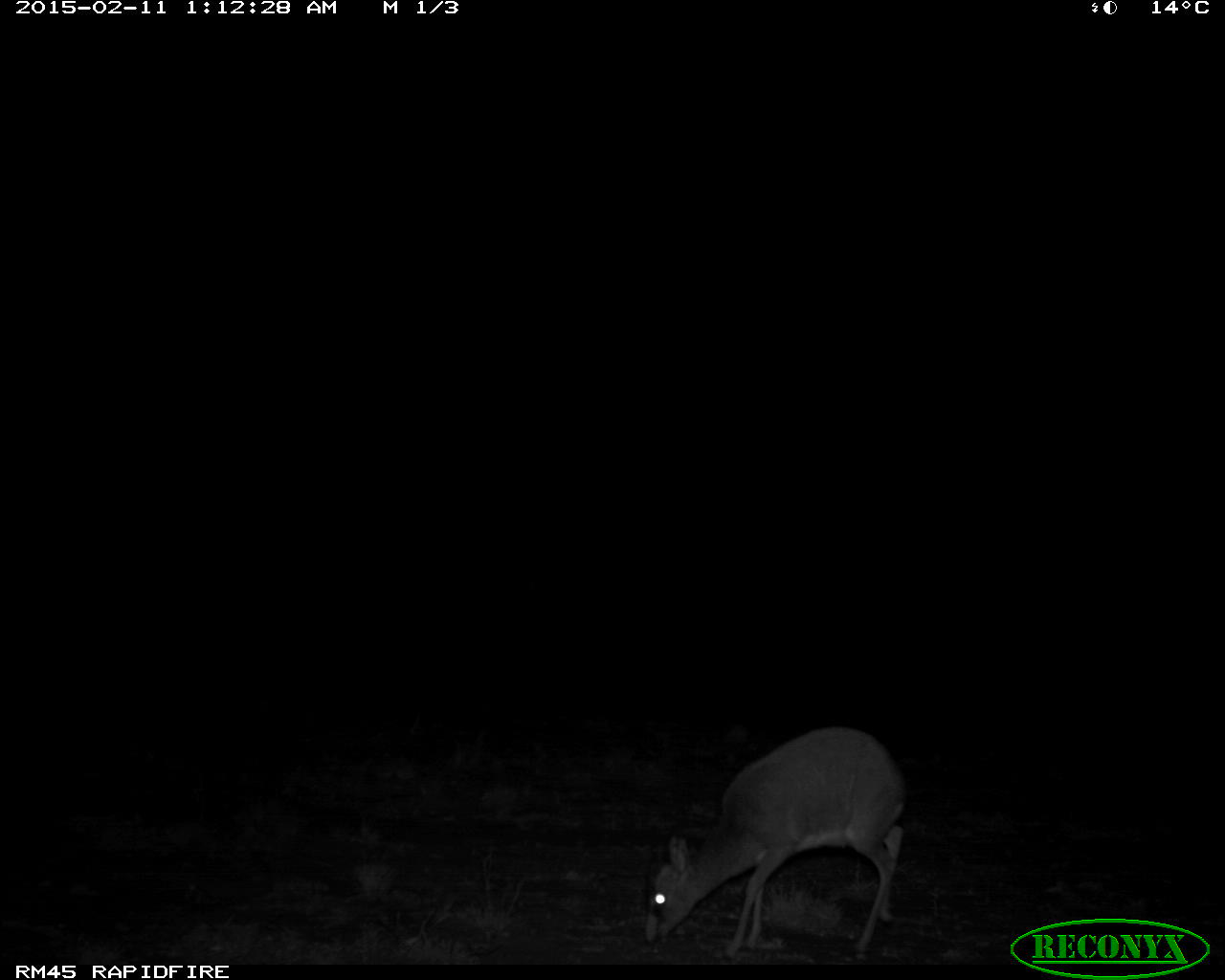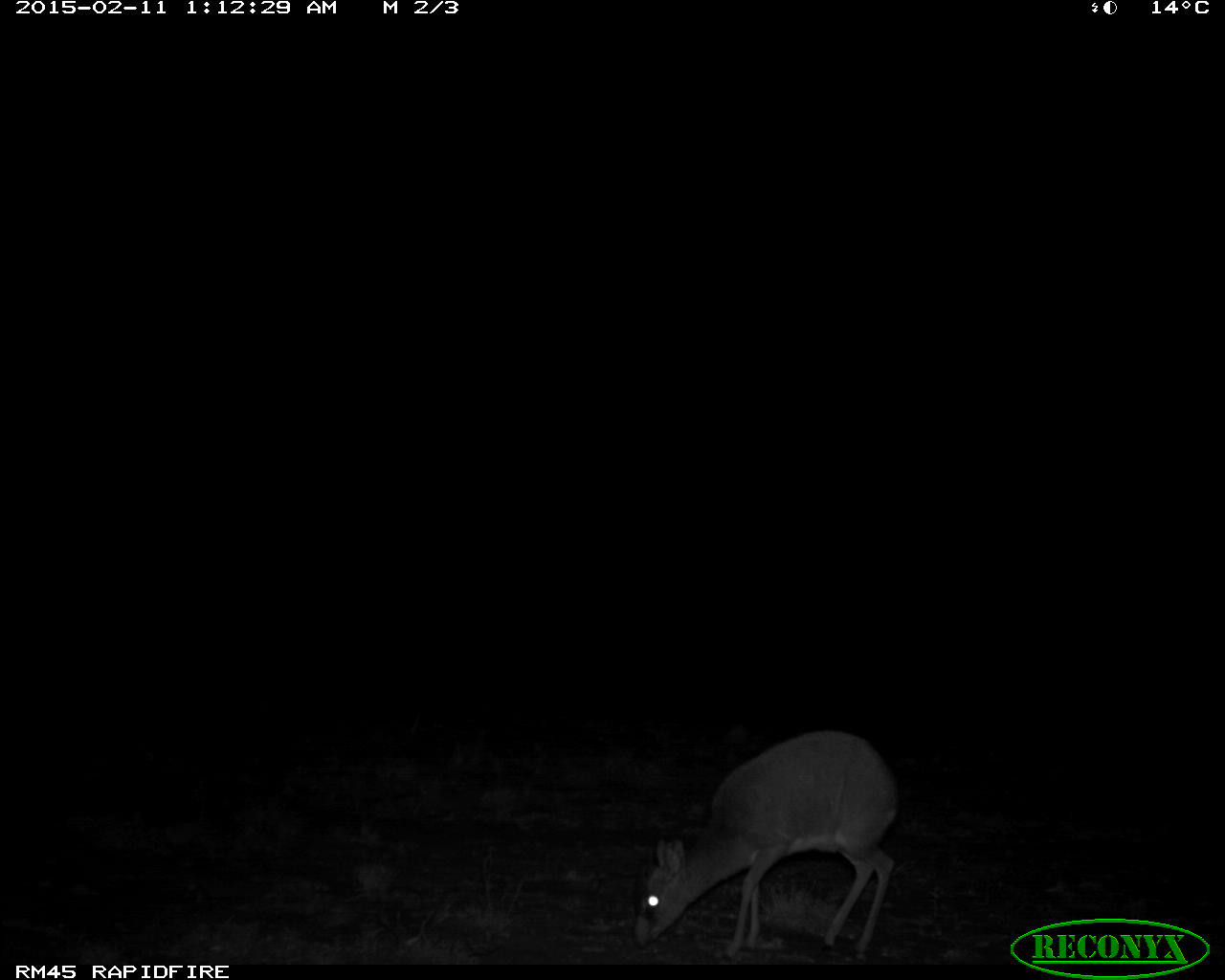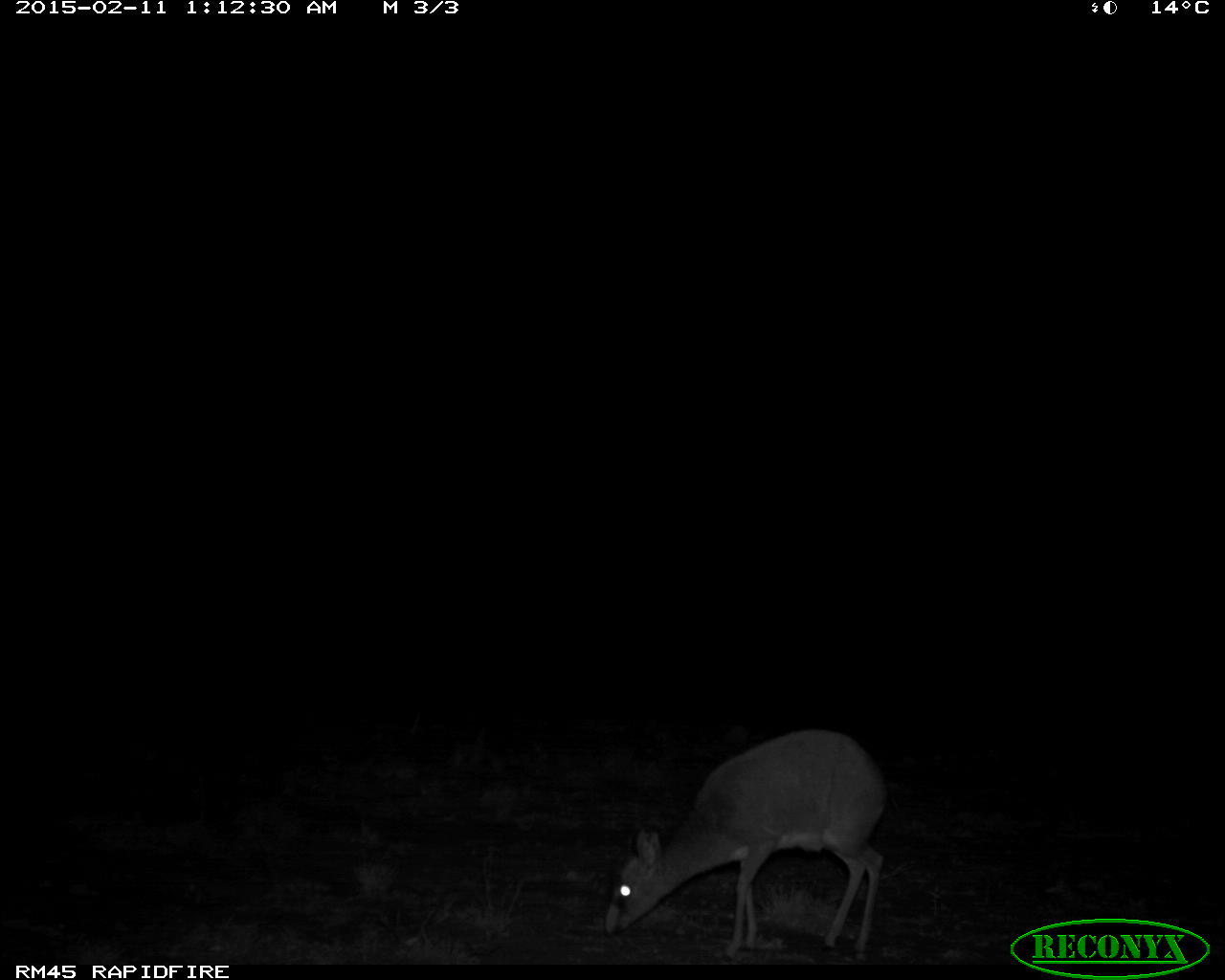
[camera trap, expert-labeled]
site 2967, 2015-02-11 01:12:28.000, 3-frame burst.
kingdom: Animalia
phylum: Chordata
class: Mammalia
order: Artiodactyla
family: Bovidae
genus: Madoqua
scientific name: Madoqua guentheri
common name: günther's dik-dik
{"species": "Madoqua guentheri (günther's dik-dik)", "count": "1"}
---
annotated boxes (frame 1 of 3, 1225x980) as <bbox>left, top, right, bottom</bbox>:
madoqua guentheri: <bbox>641, 725, 902, 958</bbox>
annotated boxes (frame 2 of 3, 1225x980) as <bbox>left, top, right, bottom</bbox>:
madoqua guentheri: <bbox>631, 730, 896, 956</bbox>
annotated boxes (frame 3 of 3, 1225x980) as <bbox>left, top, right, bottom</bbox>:
madoqua guentheri: <bbox>603, 728, 883, 957</bbox>